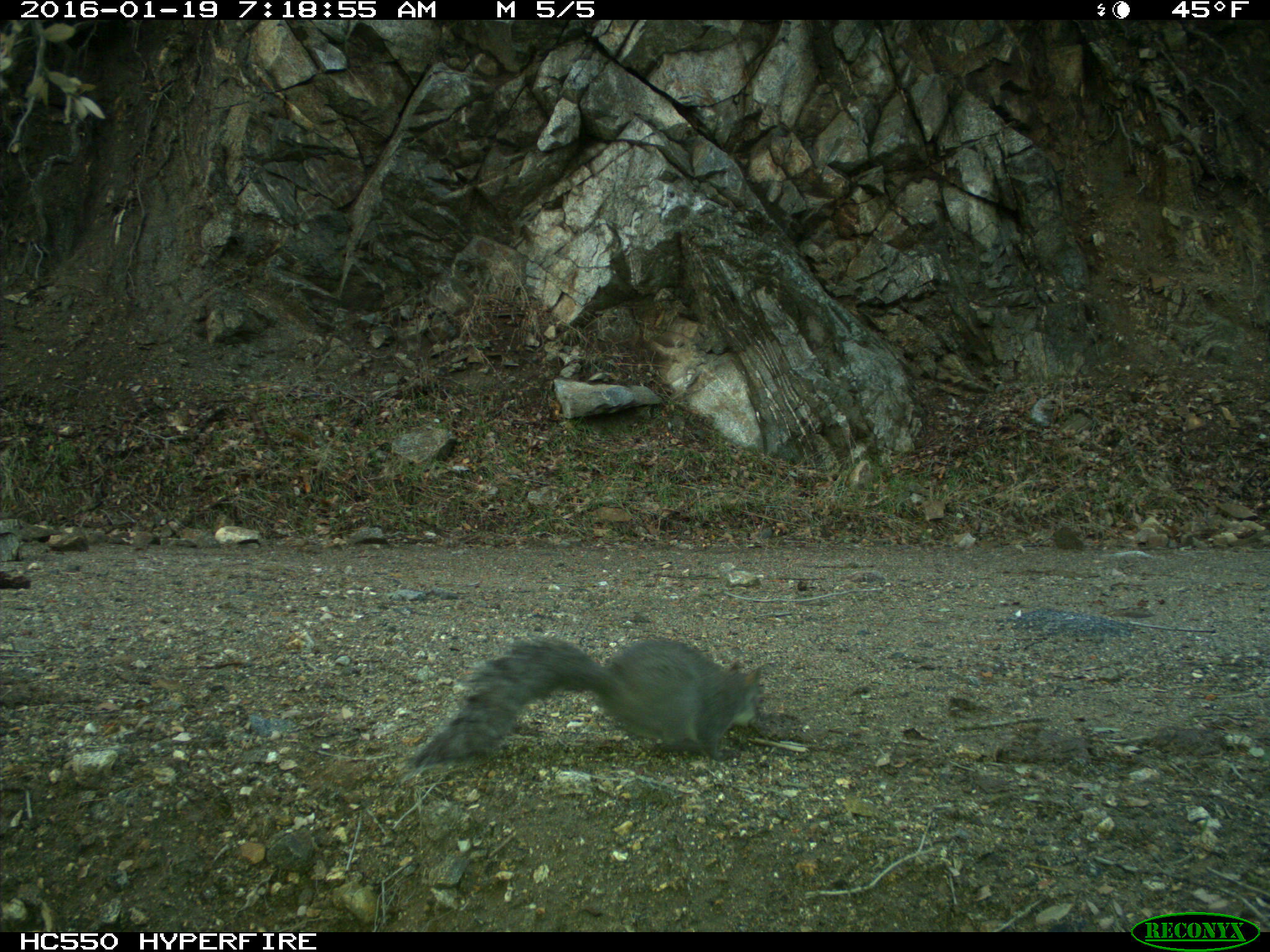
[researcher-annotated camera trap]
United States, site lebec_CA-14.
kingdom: Animalia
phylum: Chordata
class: Mammalia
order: Rodentia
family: Sciuridae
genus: Sciurus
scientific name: Sciurus carolinensis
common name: eastern gray squirrel